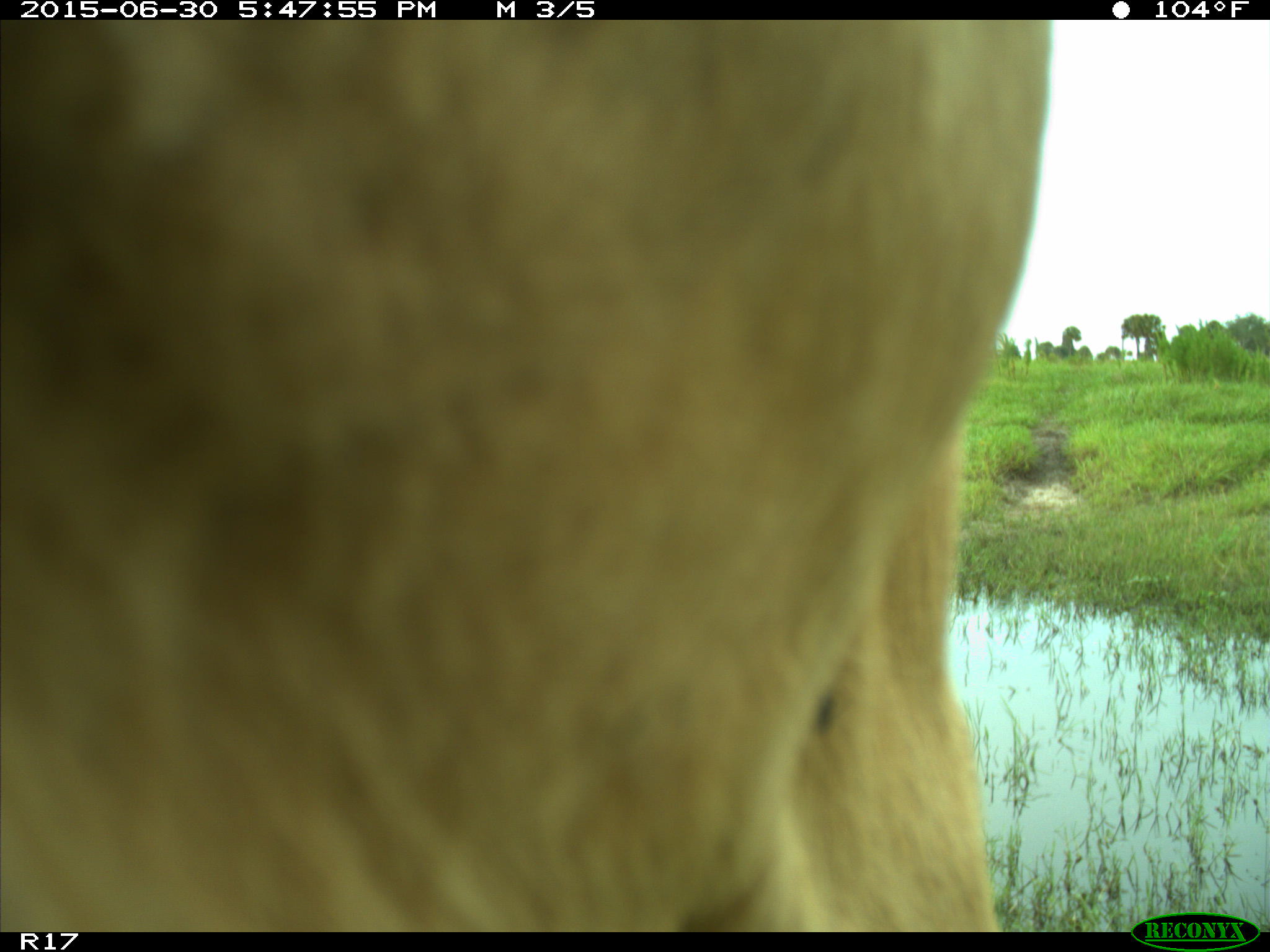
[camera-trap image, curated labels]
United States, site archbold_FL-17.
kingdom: Animalia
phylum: Chordata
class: Mammalia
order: Artiodactyla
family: Bovidae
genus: Bos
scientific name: Bos taurus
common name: domestic cow